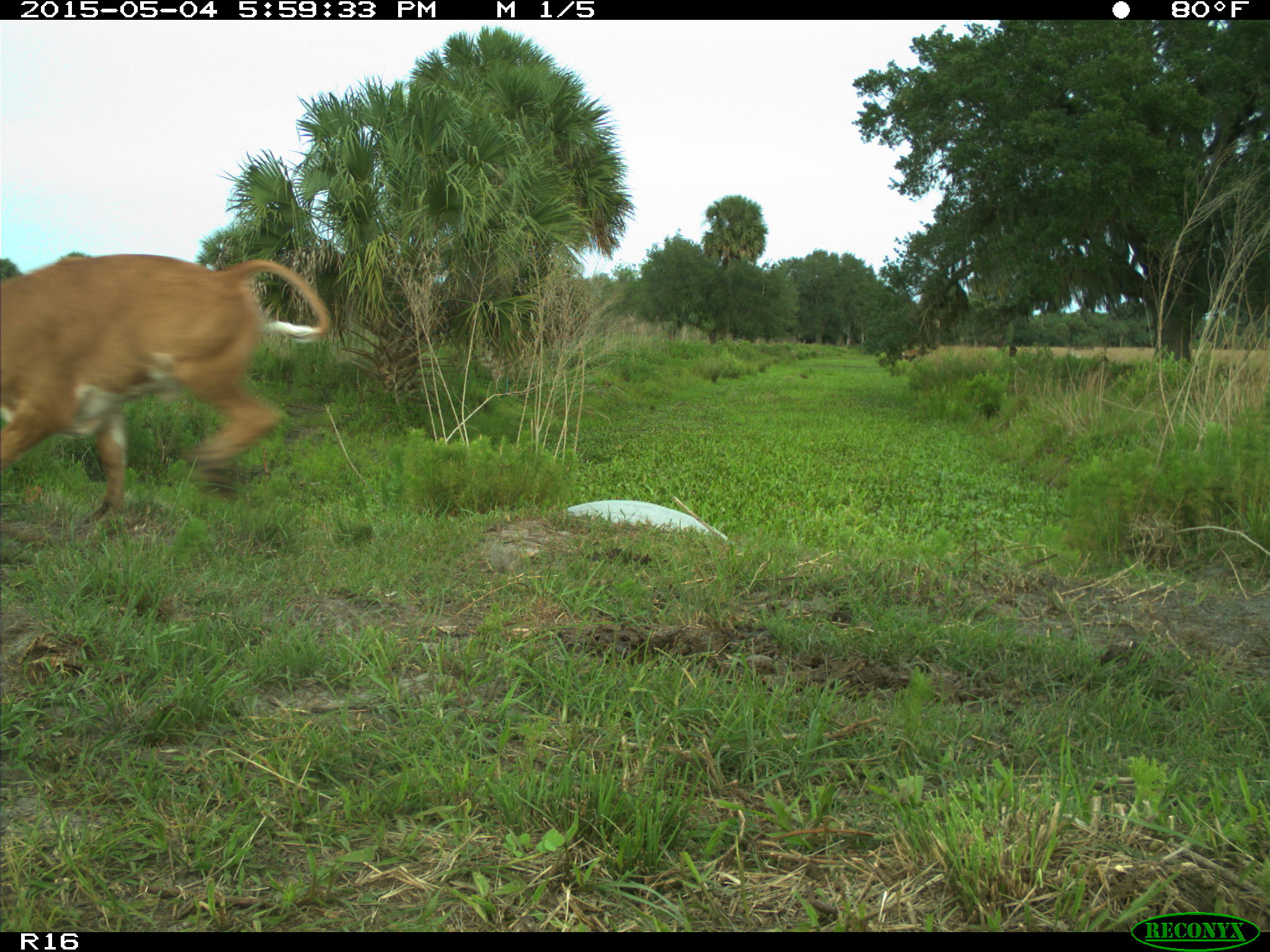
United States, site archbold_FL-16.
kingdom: Animalia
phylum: Chordata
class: Mammalia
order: Artiodactyla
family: Bovidae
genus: Bos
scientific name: Bos taurus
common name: domestic cow